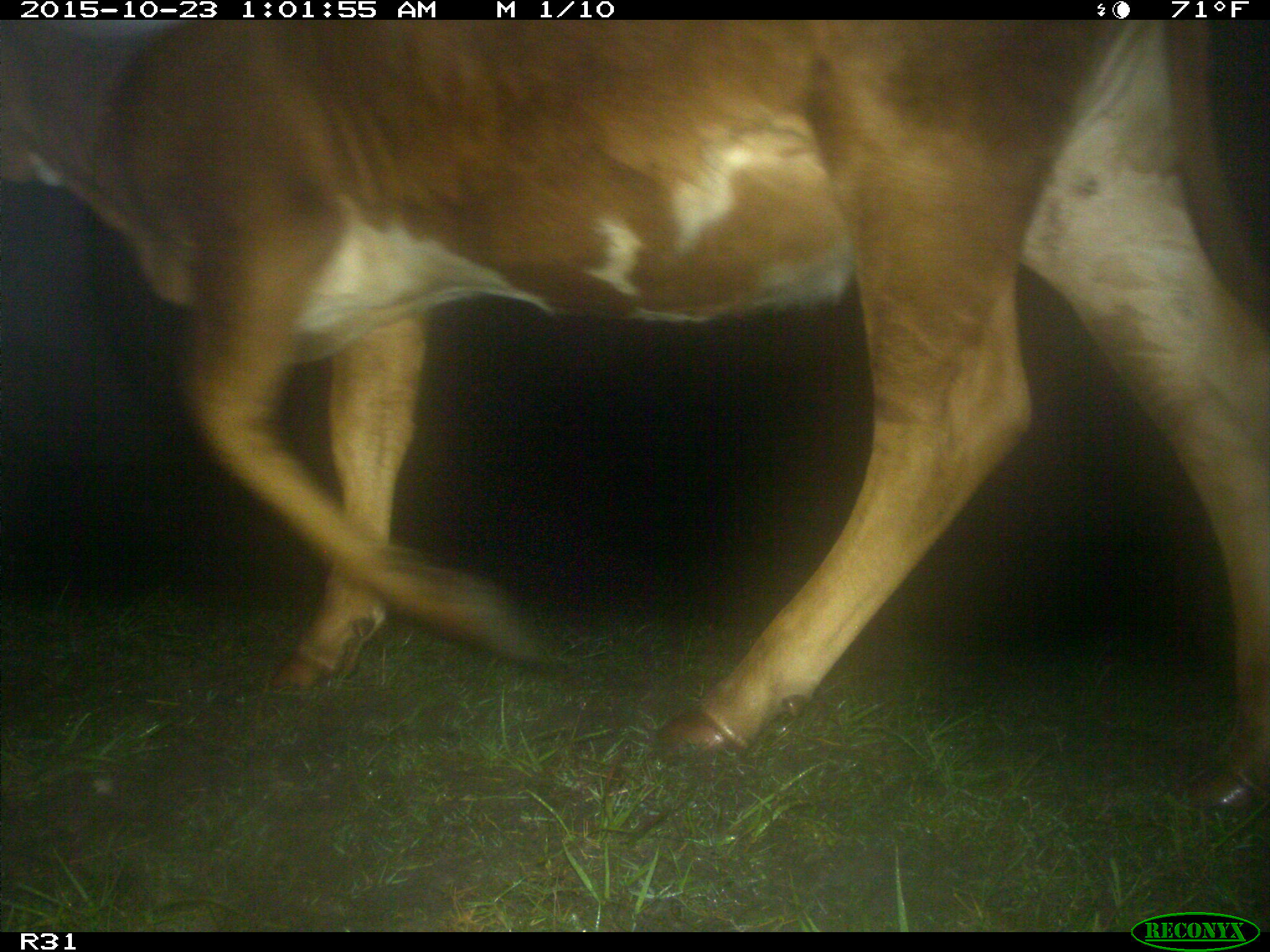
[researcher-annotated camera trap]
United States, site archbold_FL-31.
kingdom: Animalia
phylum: Chordata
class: Mammalia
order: Artiodactyla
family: Bovidae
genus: Bos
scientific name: Bos taurus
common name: domestic cow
Bos taurus (domestic cow).